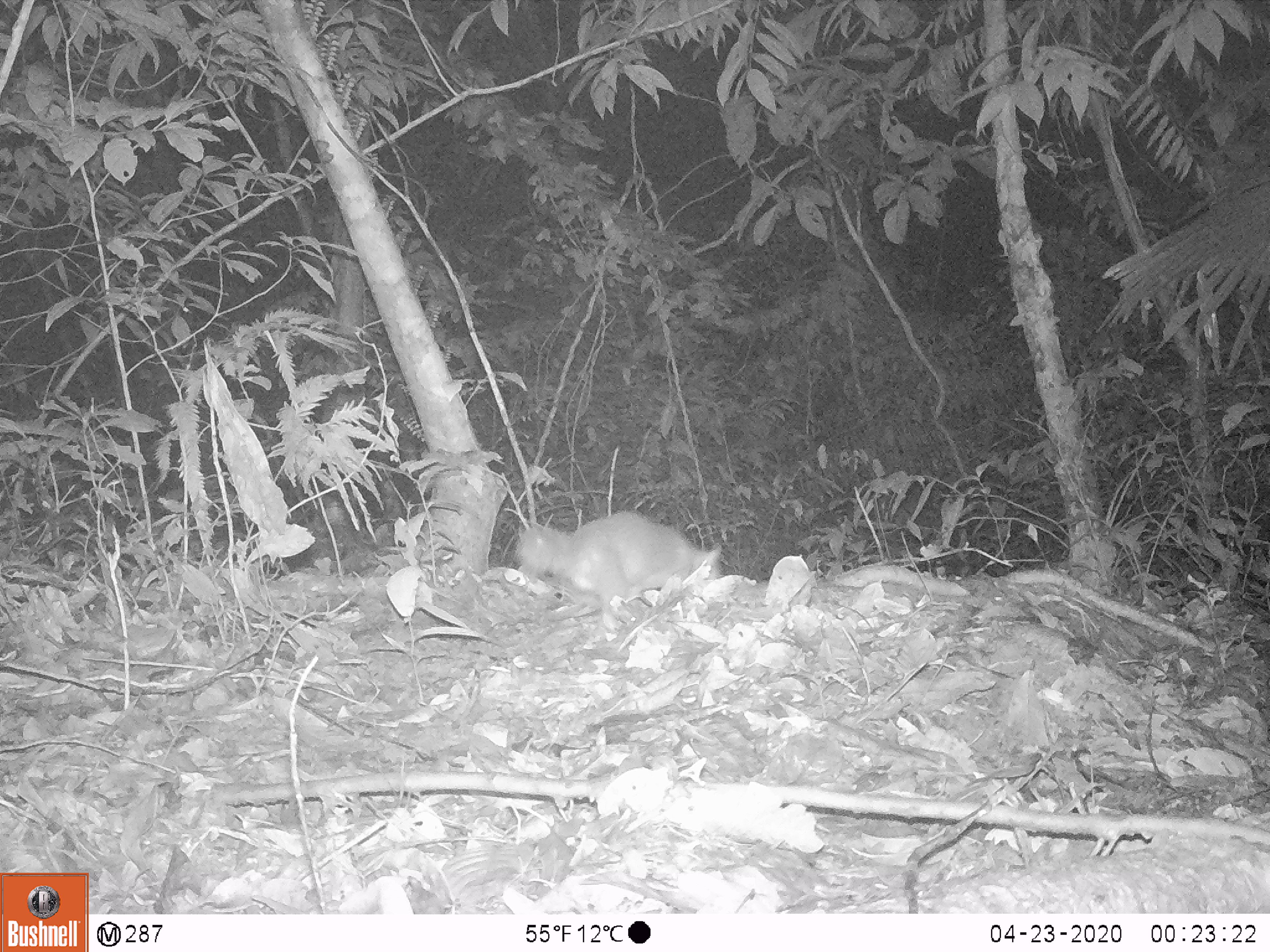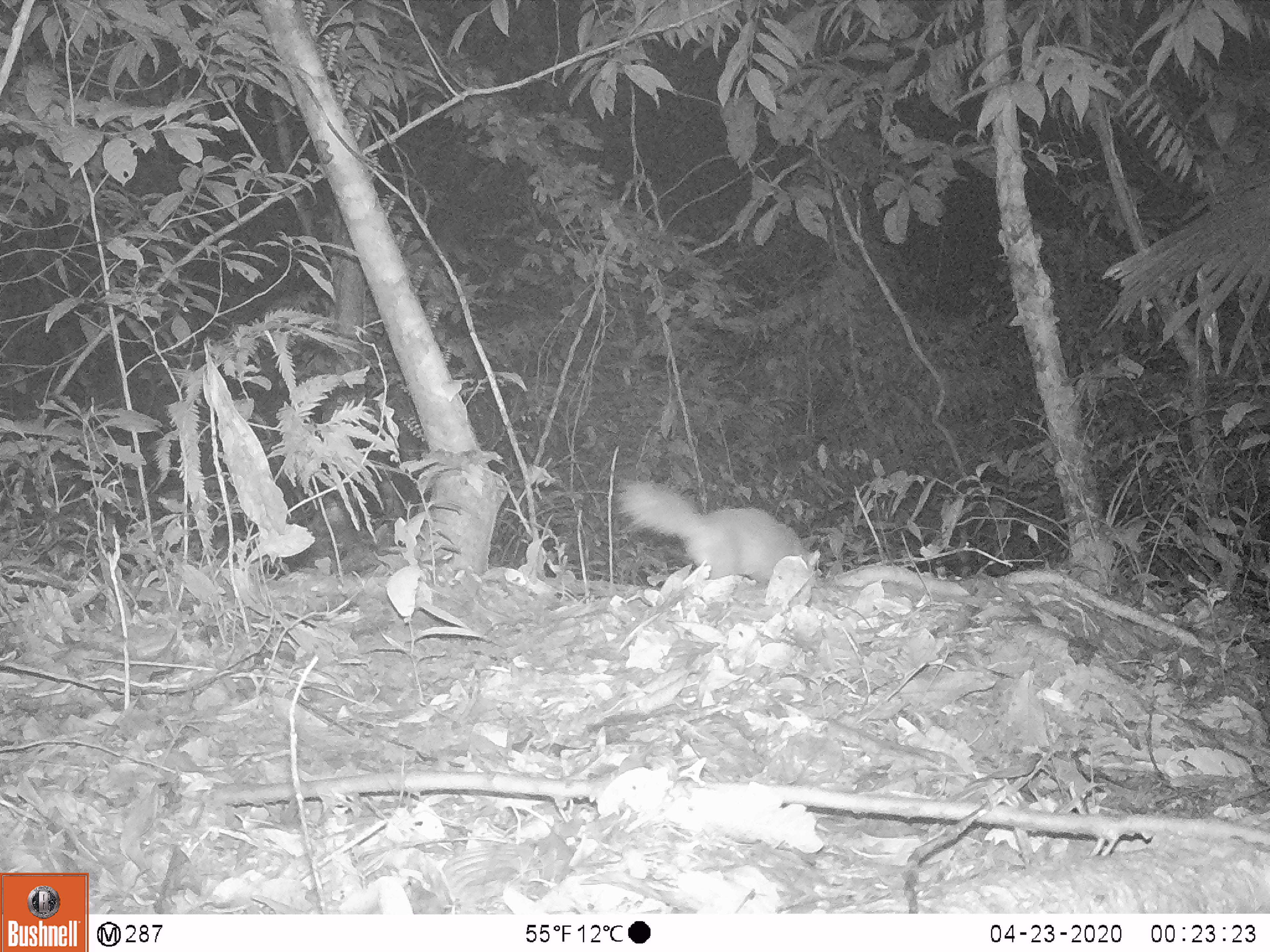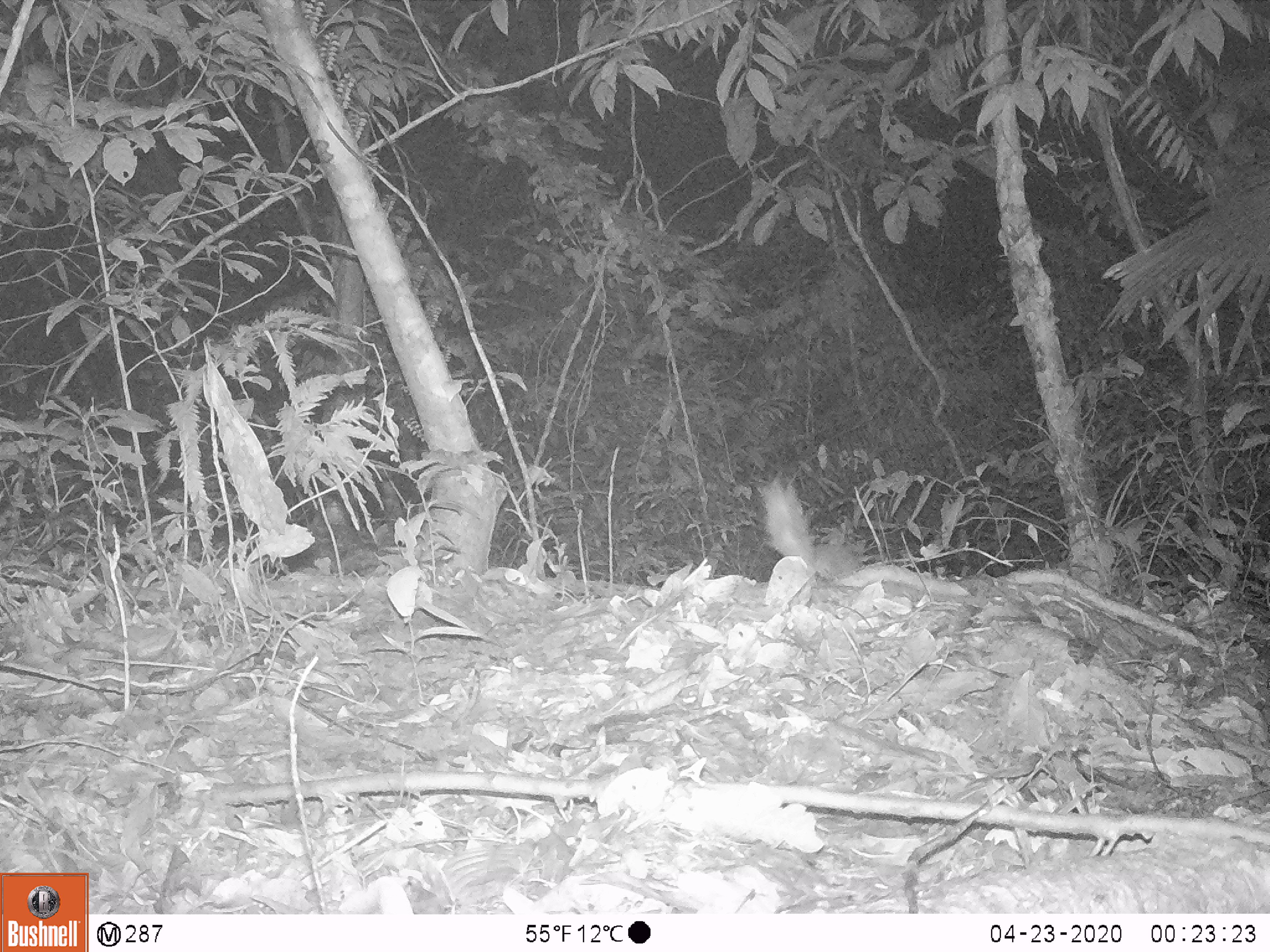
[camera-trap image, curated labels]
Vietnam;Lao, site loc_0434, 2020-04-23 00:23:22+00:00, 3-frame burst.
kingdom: Animalia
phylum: Chordata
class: Mammalia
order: Carnivora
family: Mustelidae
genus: Melogale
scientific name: Melogale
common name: ferret badger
Ferret badger (Melogale). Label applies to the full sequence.